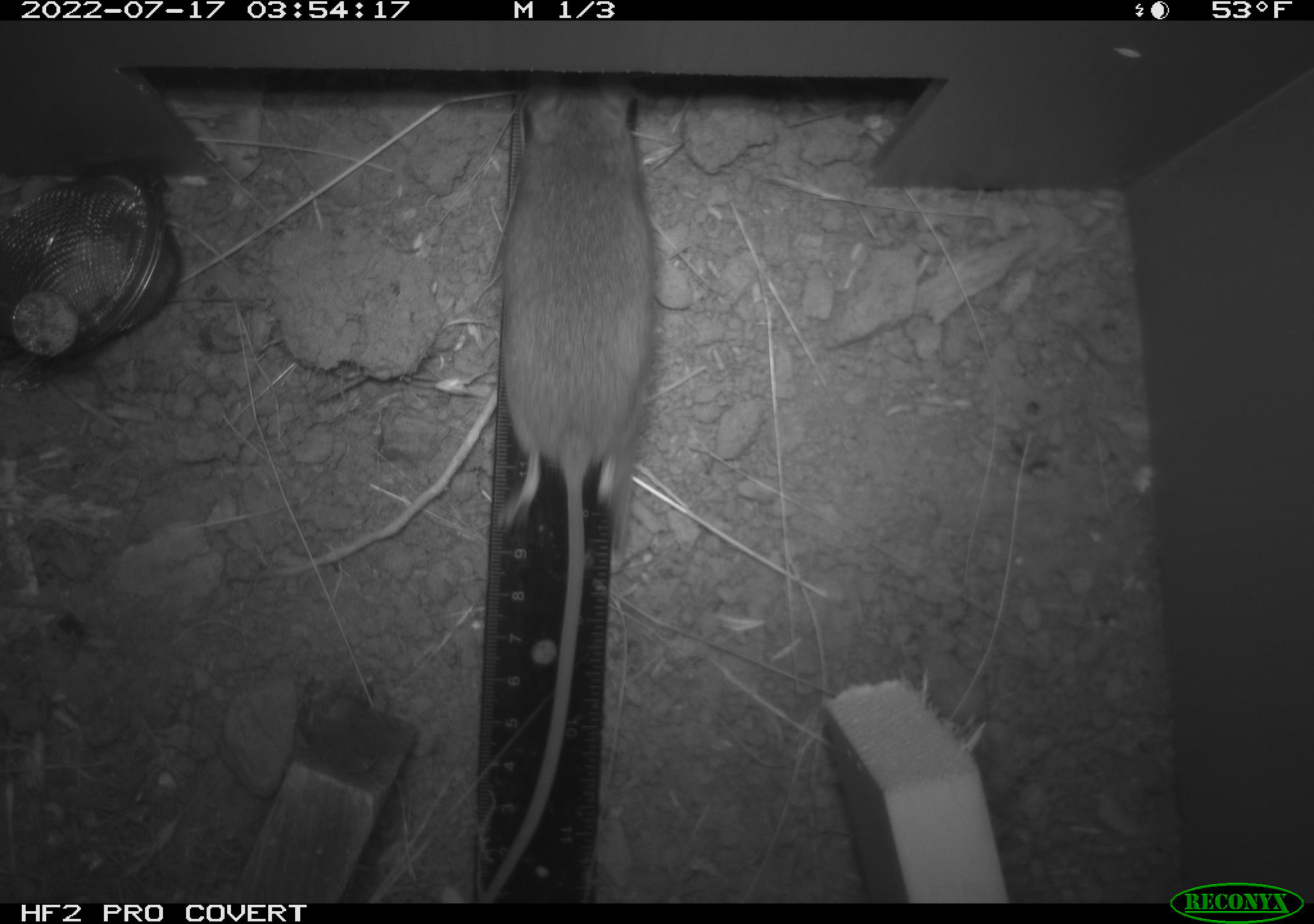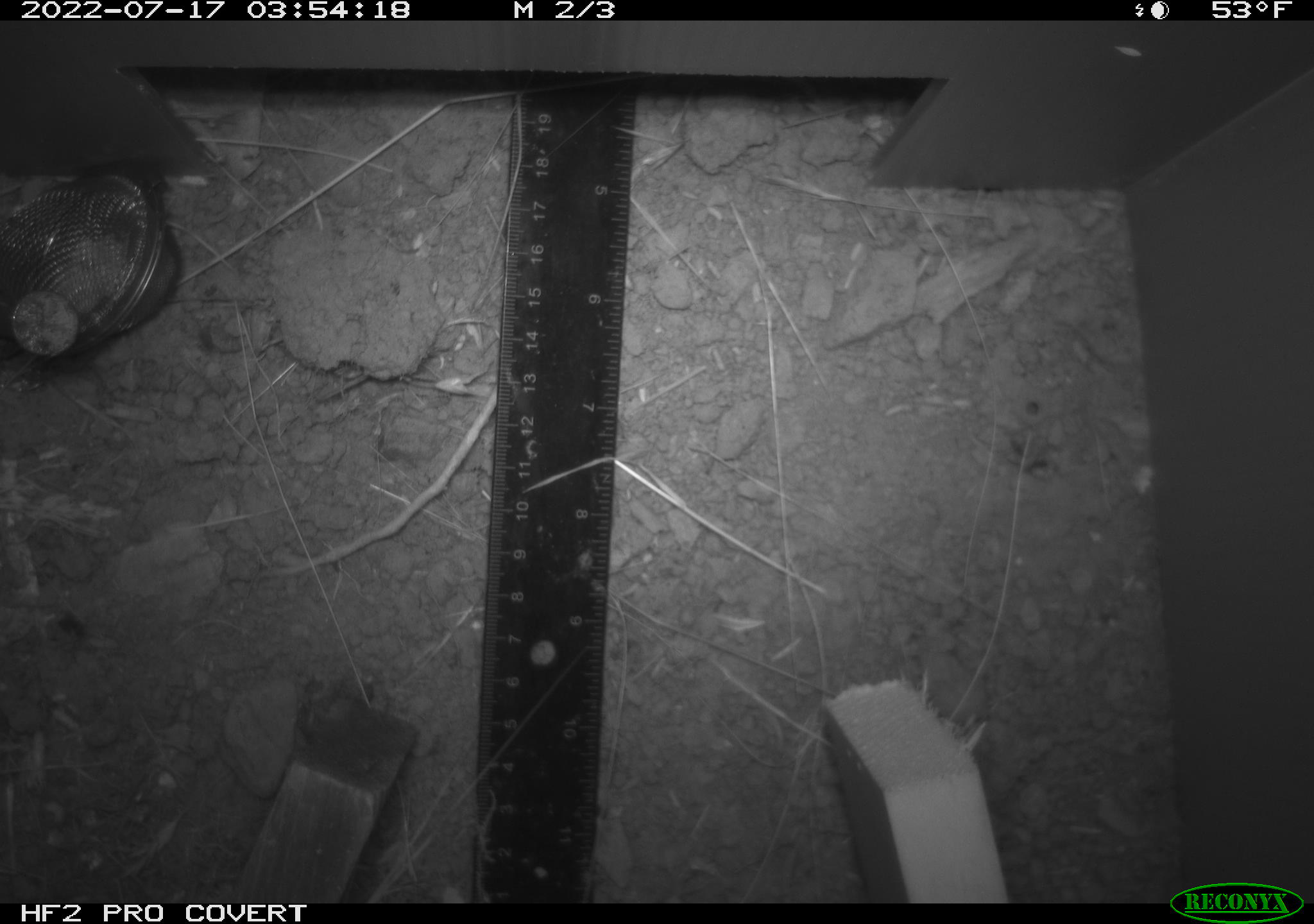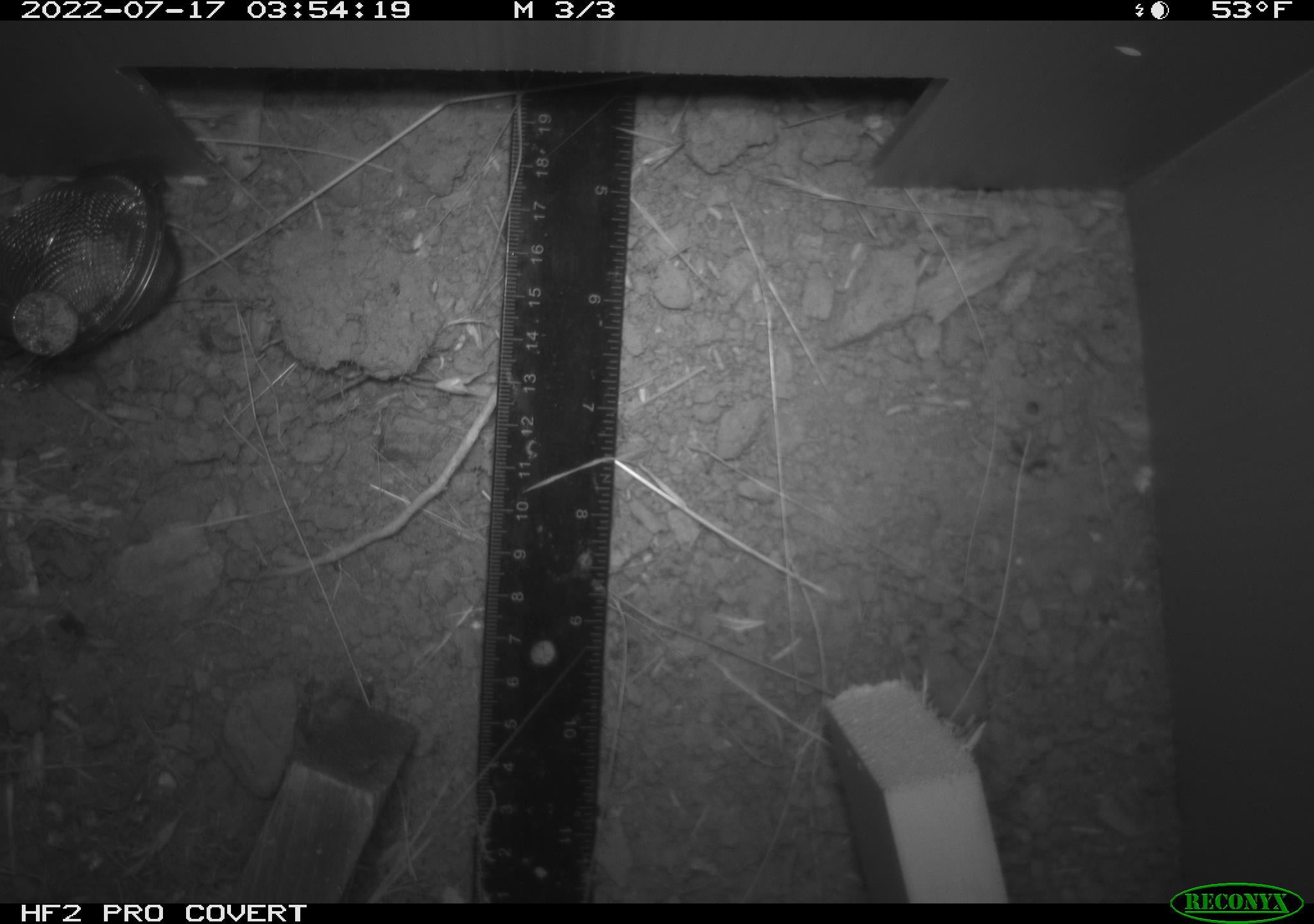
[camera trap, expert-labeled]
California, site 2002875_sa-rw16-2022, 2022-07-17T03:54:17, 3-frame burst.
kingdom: Animalia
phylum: Chordata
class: Mammalia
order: Rodentia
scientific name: Rodentia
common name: mouse species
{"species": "mouse species (Rodentia)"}